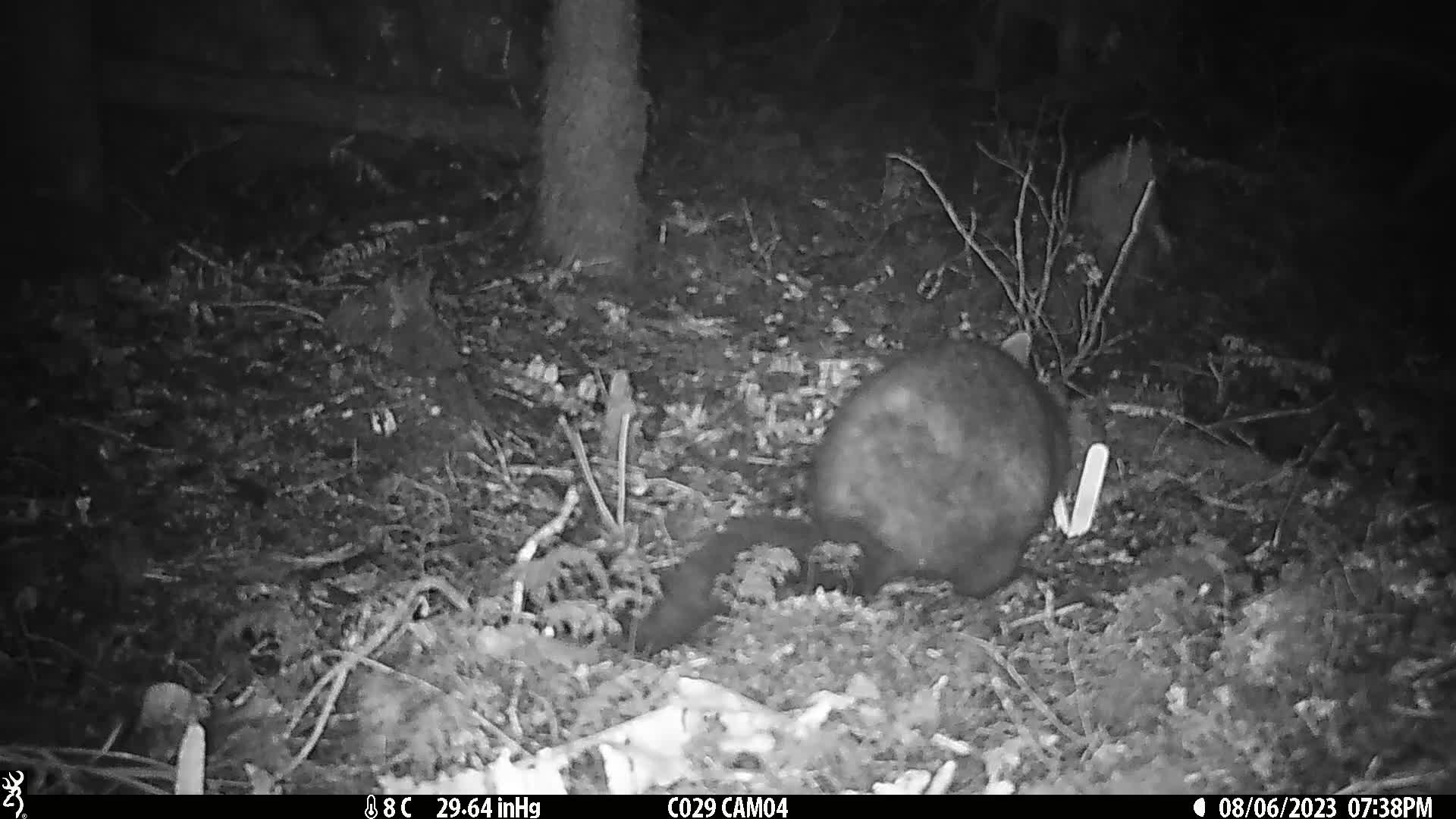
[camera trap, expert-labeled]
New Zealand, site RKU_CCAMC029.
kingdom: Animalia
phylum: Chordata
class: Mammalia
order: Diprotodontia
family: Phalangeridae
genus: Trichosurus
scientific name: Trichosurus vulpecula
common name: common brushtail possum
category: possum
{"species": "possum (common brushtail possum) (Trichosurus vulpecula)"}